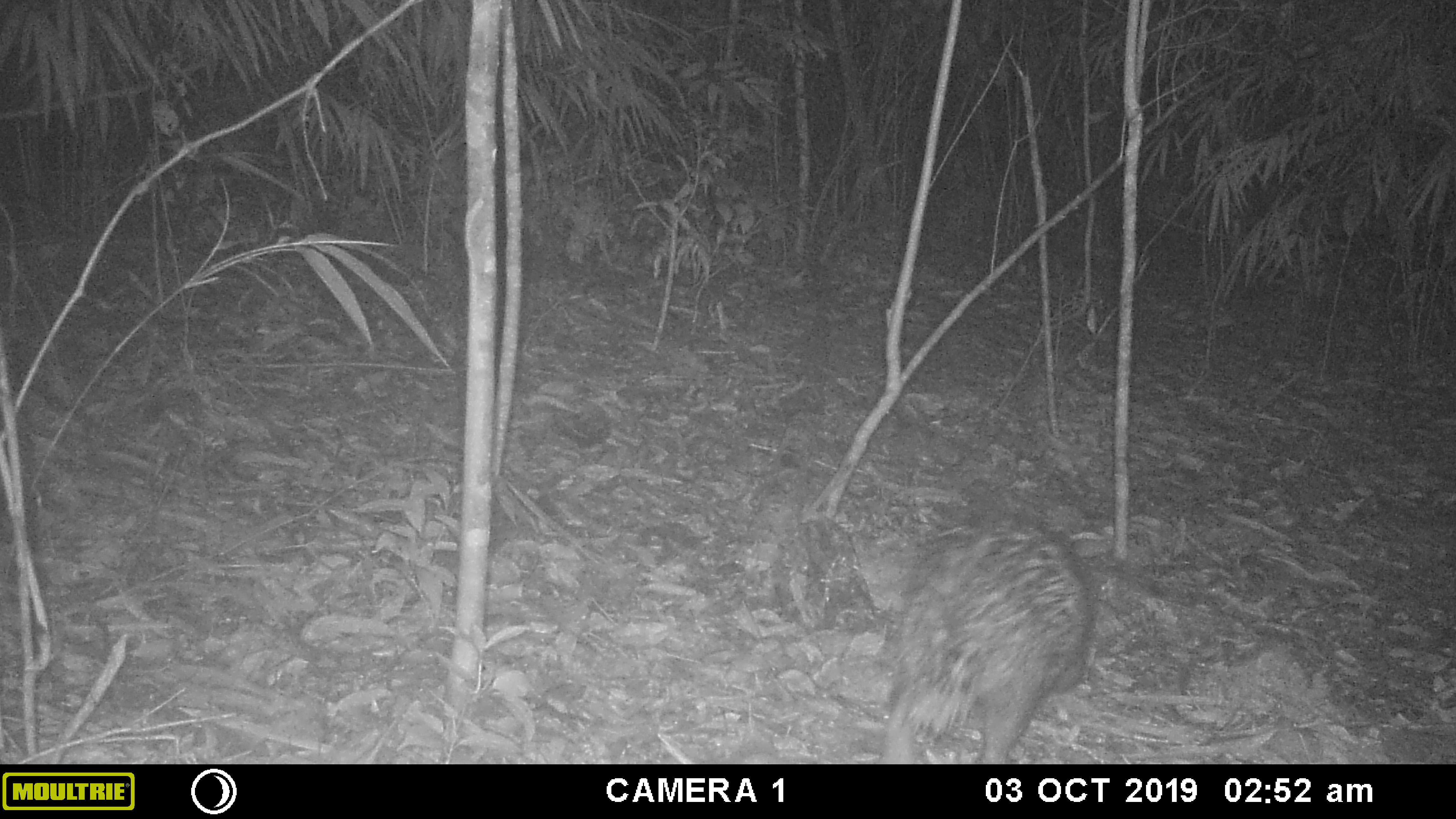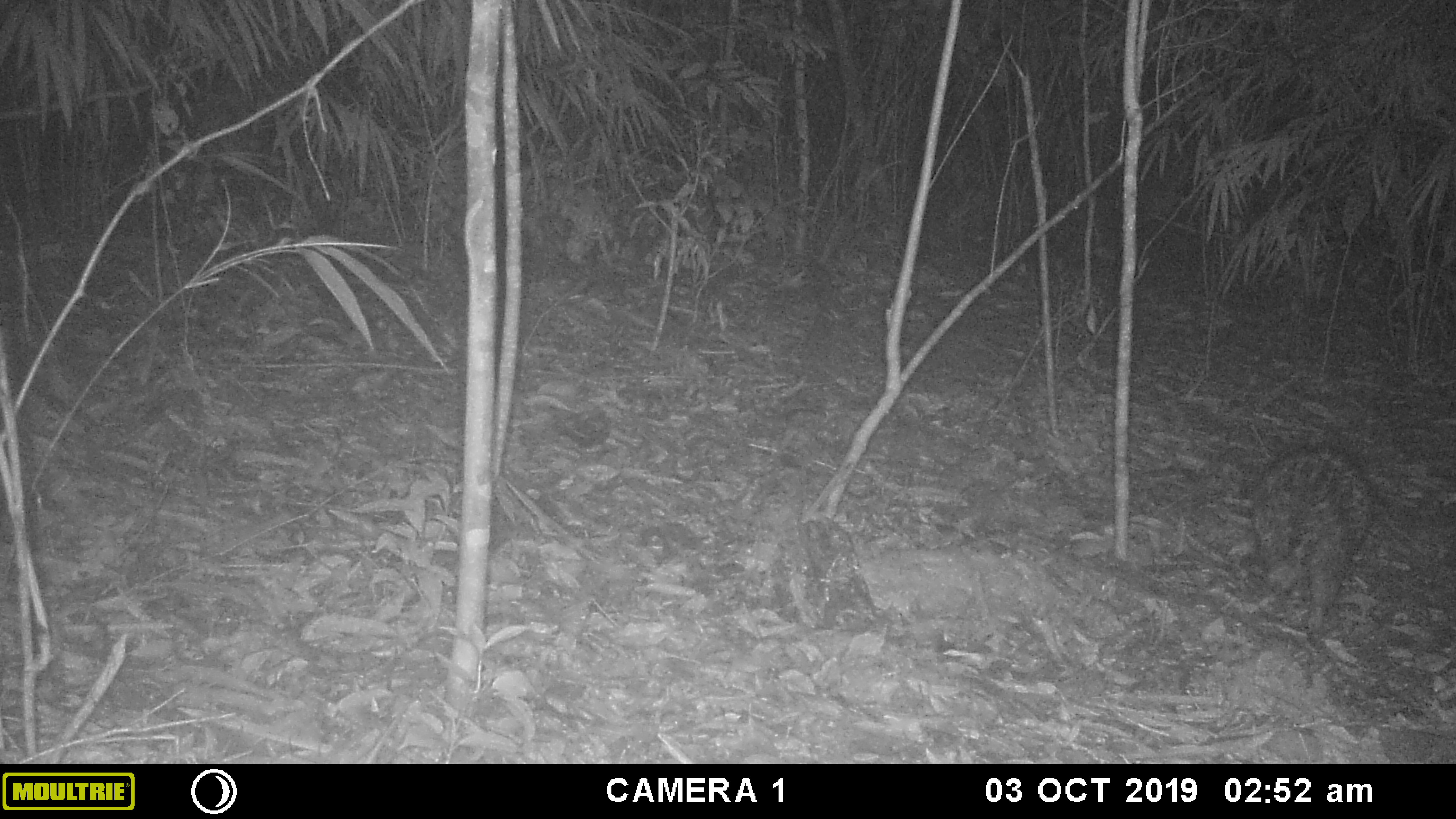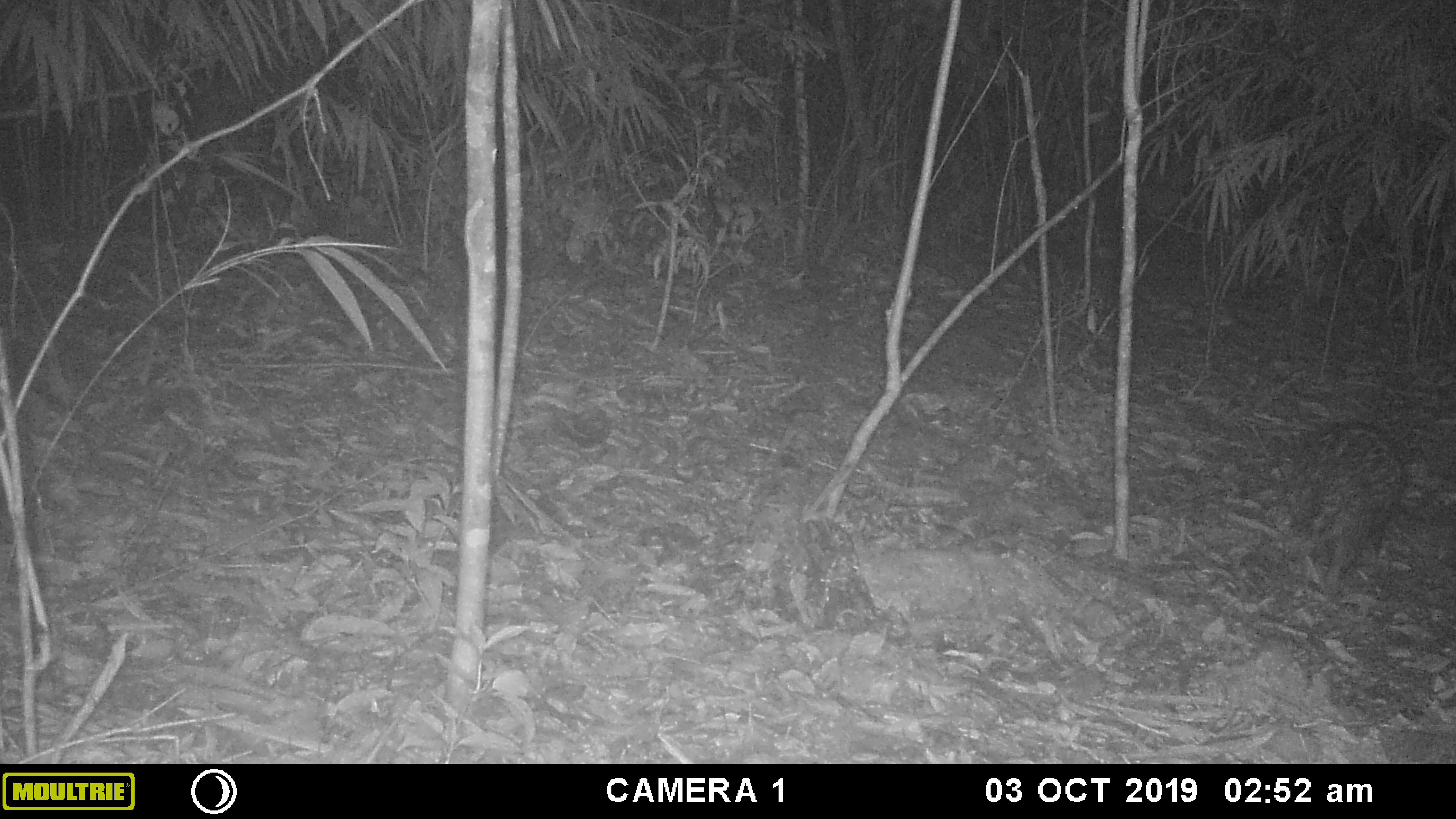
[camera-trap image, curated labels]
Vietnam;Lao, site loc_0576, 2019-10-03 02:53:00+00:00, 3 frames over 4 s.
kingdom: Animalia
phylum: Chordata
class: Mammalia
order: Rodentia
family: Hystricidae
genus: Hystrix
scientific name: Hystrix brachyura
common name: malayan porcupine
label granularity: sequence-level